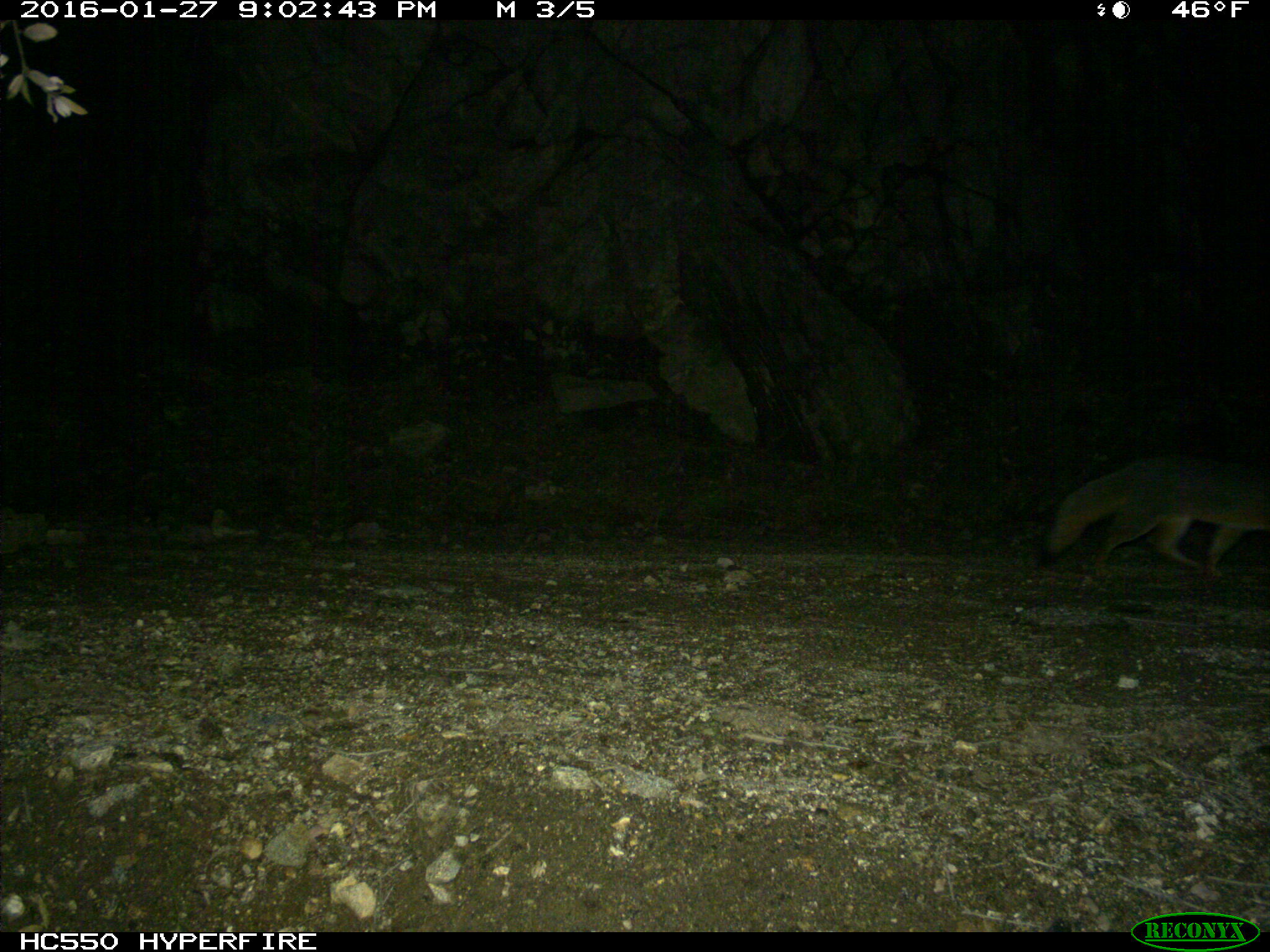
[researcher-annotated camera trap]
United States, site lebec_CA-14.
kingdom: Animalia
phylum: Chordata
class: Mammalia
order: Carnivora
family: Canidae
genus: Urocyon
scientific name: Urocyon cinereoargenteus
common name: gray fox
Urocyon cinereoargenteus (gray fox).